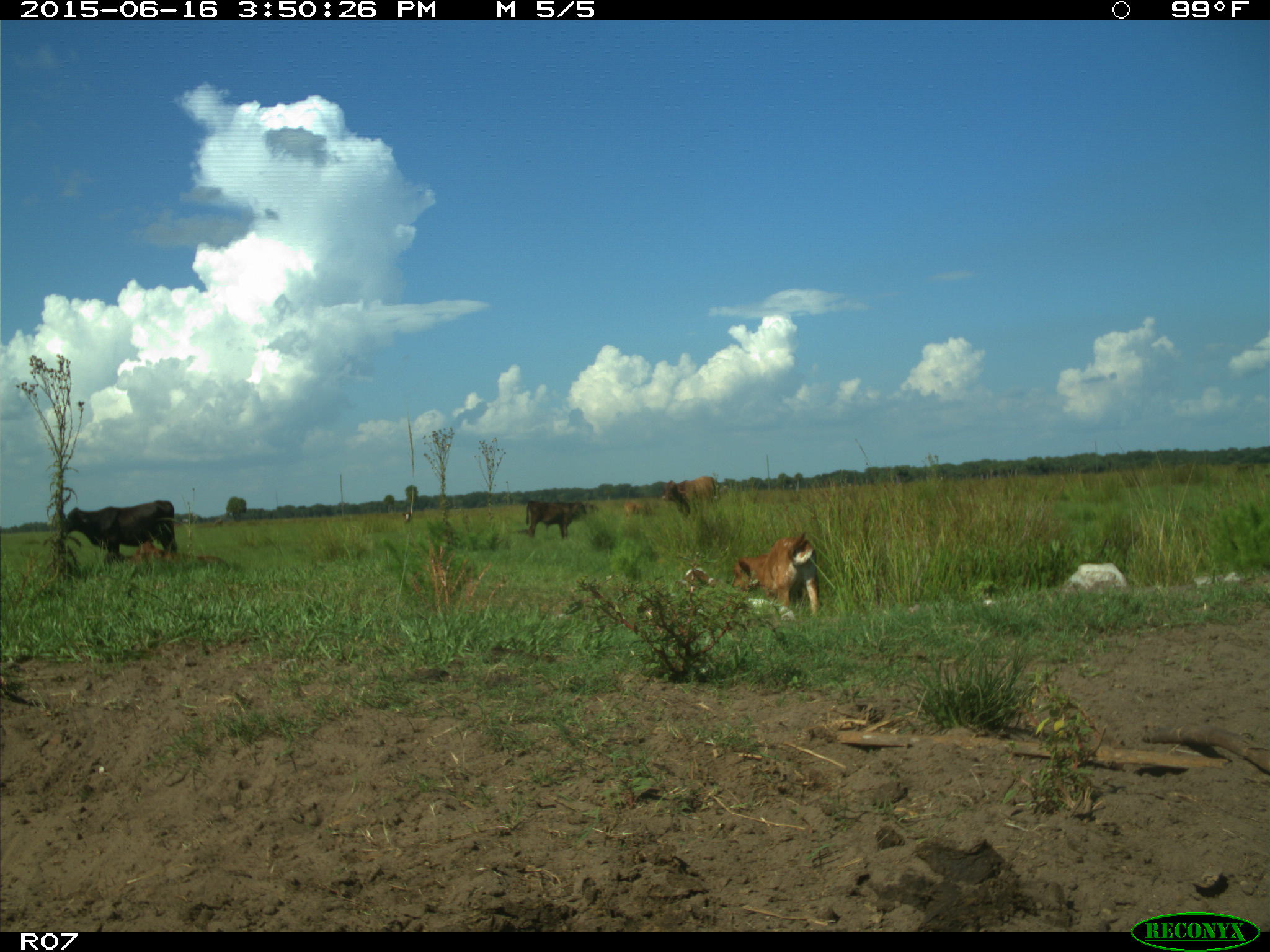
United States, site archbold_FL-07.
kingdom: Animalia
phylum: Chordata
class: Mammalia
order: Artiodactyla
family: Bovidae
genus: Bos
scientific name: Bos taurus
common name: domestic cow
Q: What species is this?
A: Bos taurus (domestic cow).